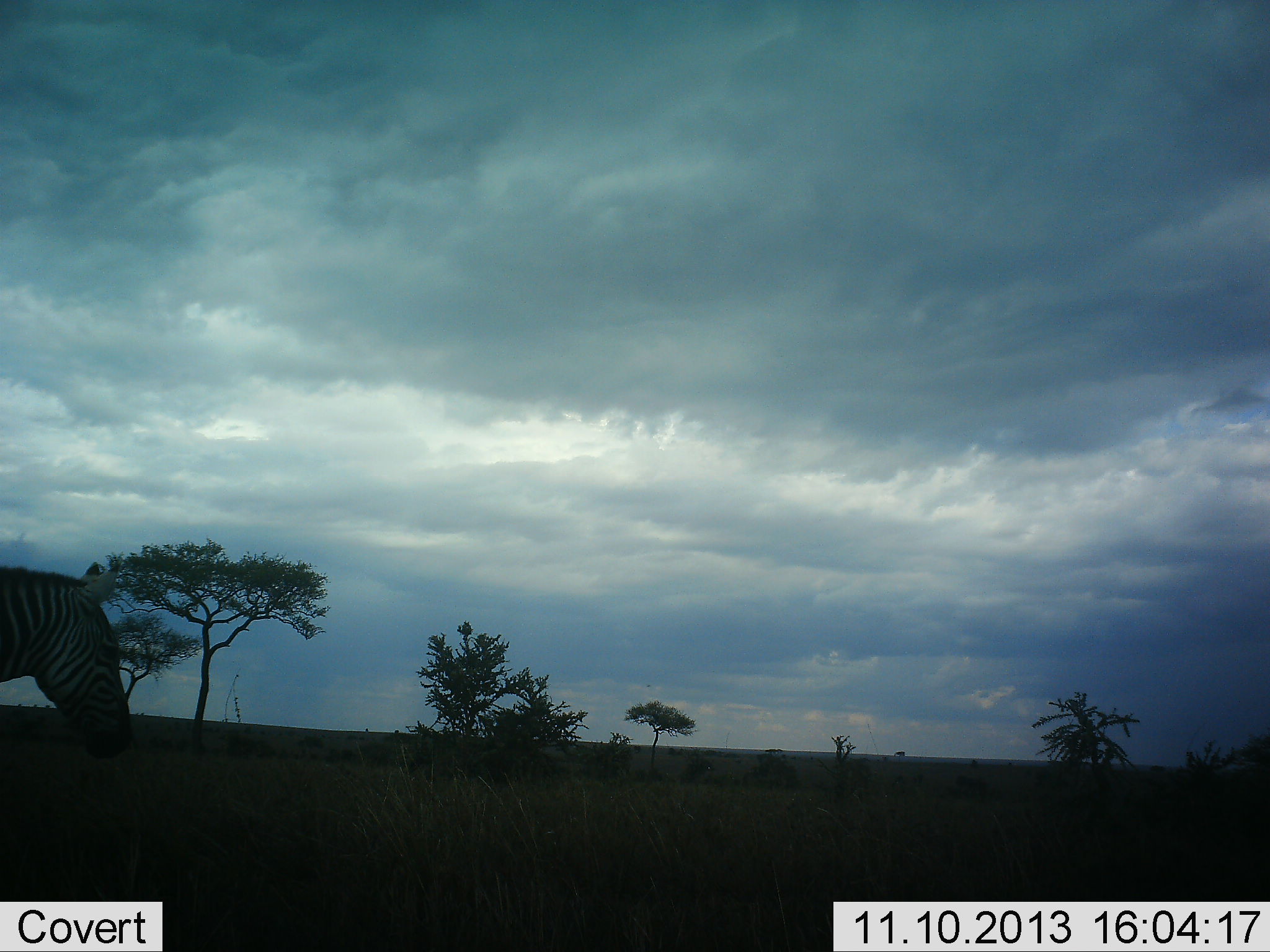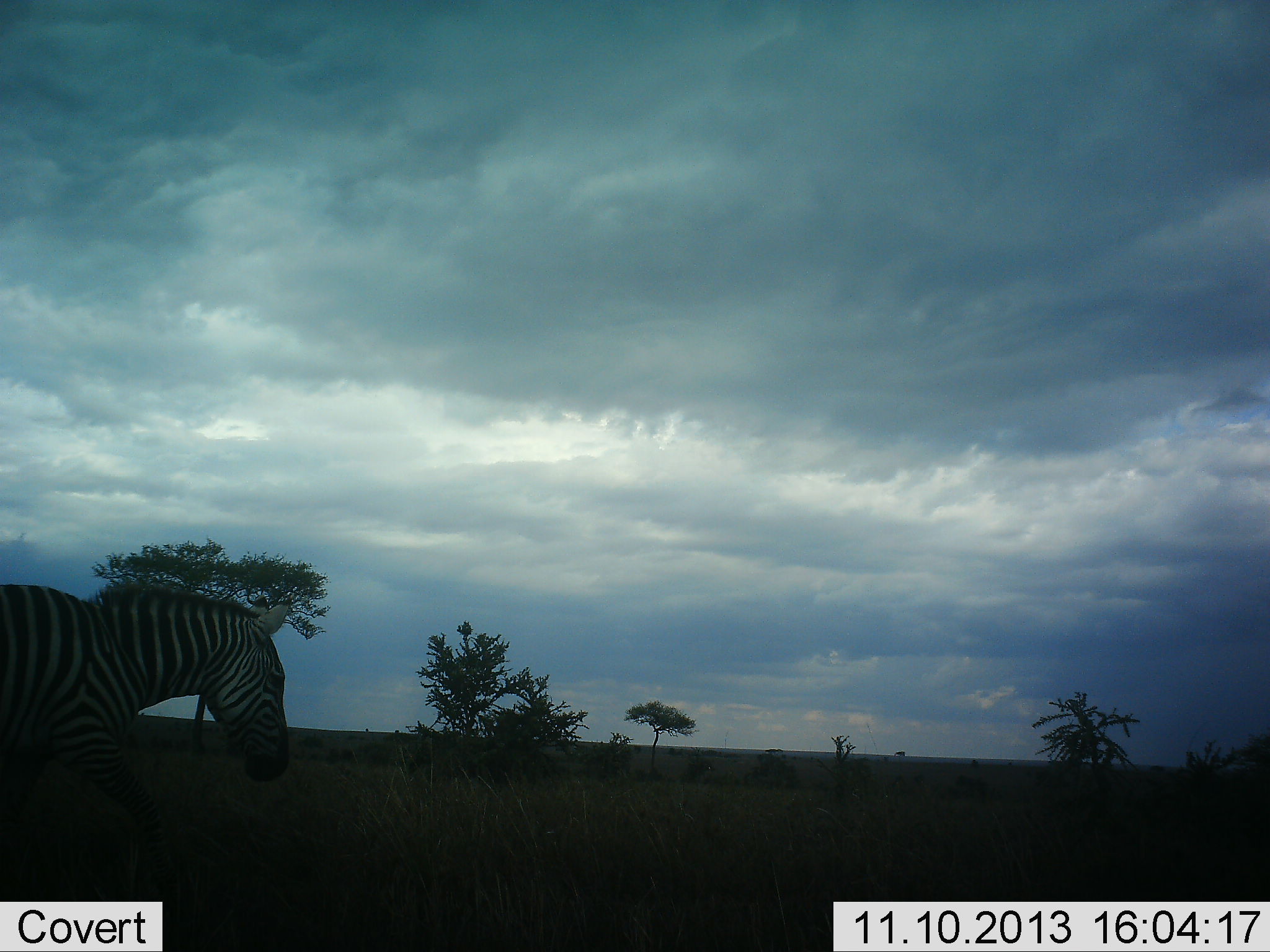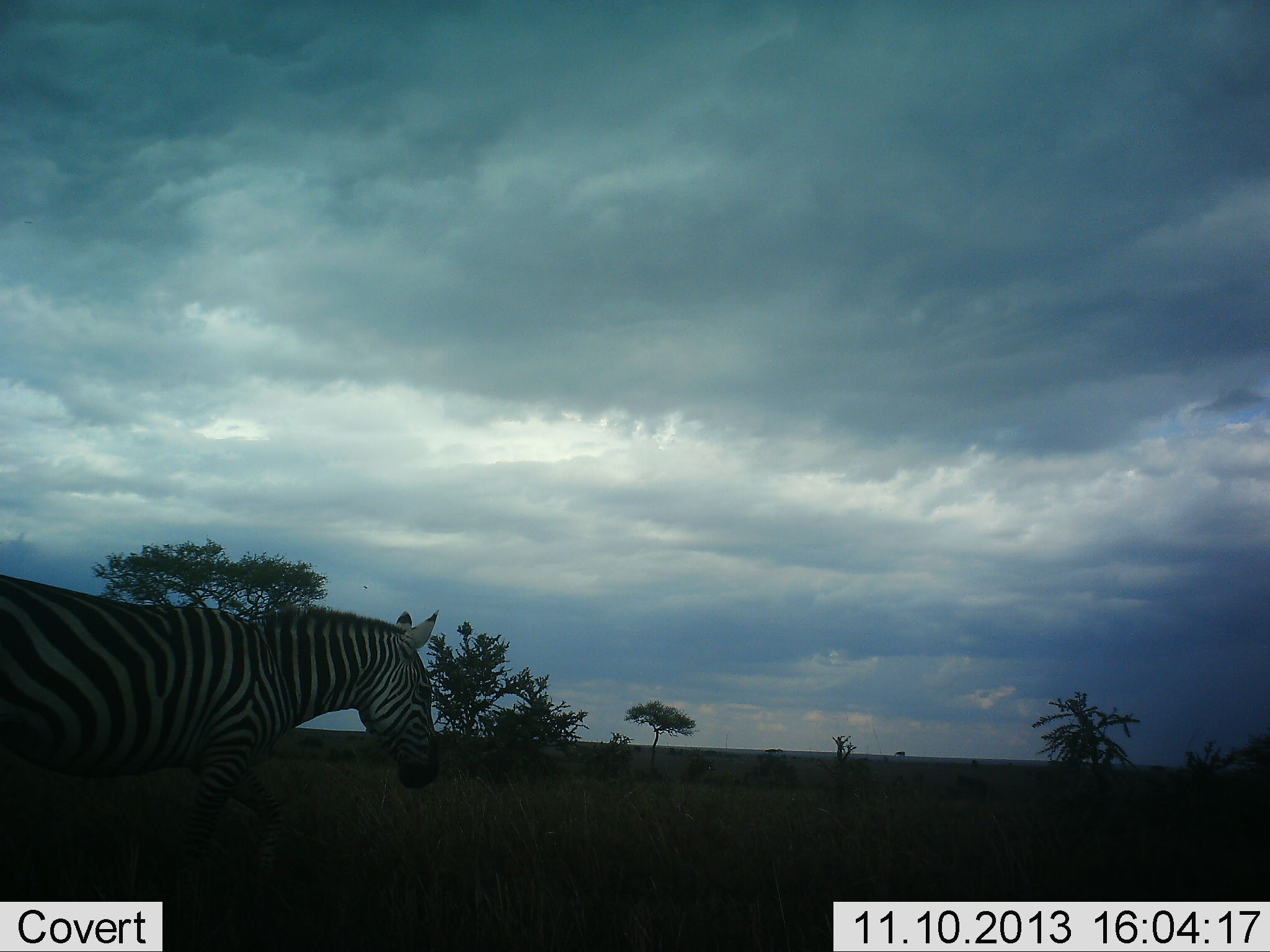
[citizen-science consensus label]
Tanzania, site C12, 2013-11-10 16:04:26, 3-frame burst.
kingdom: Animalia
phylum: Chordata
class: Mammalia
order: Perissodactyla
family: Equidae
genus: Equus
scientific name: Equus quagga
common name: plains zebra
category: zebra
Zebra (plains zebra) (Equus quagga), count 1. Behavior (volunteer vote fractions): standing 7%, resting 0%, moving 89%, interacting 0%. Young present (vote fraction): 0%. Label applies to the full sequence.